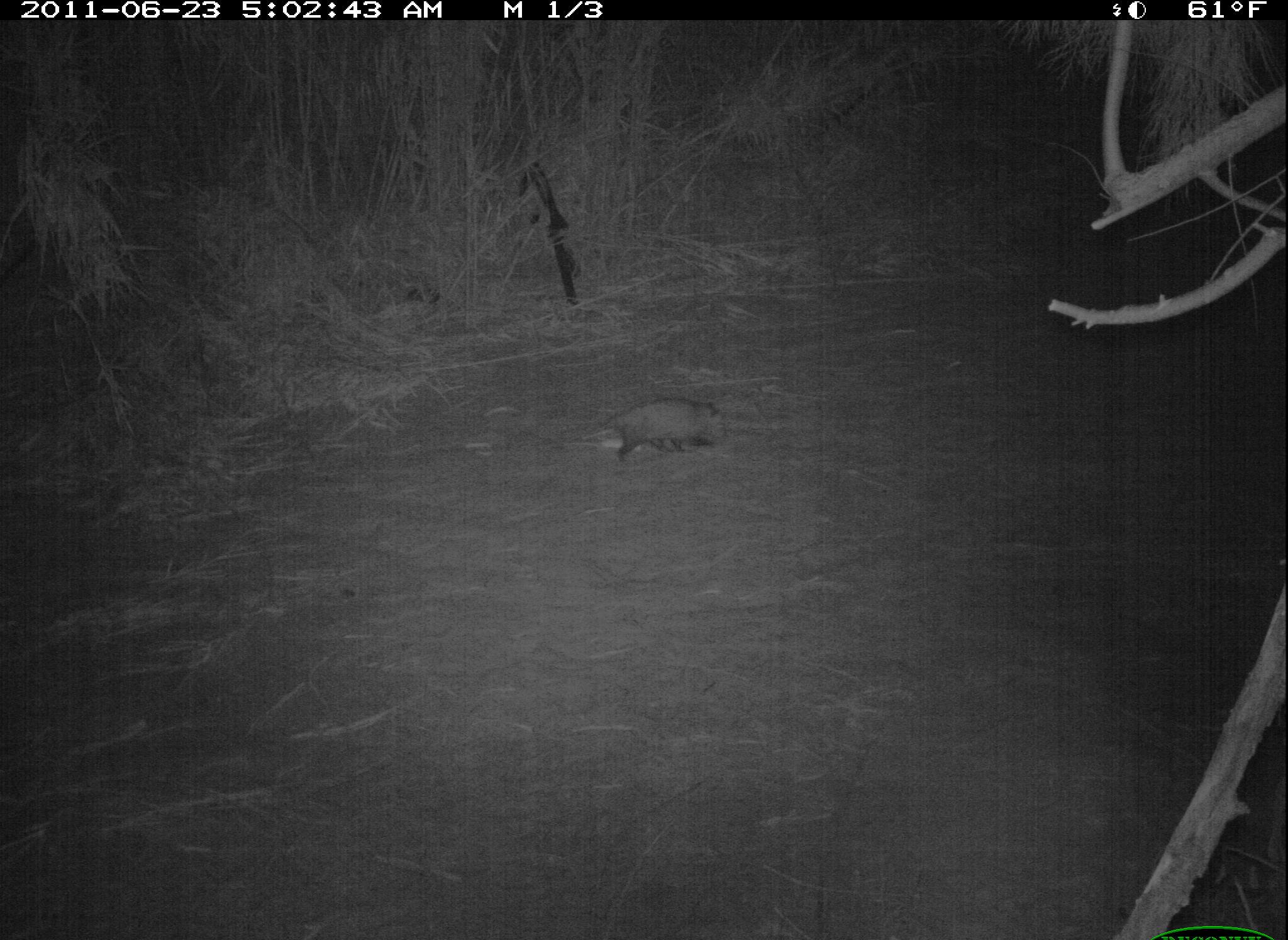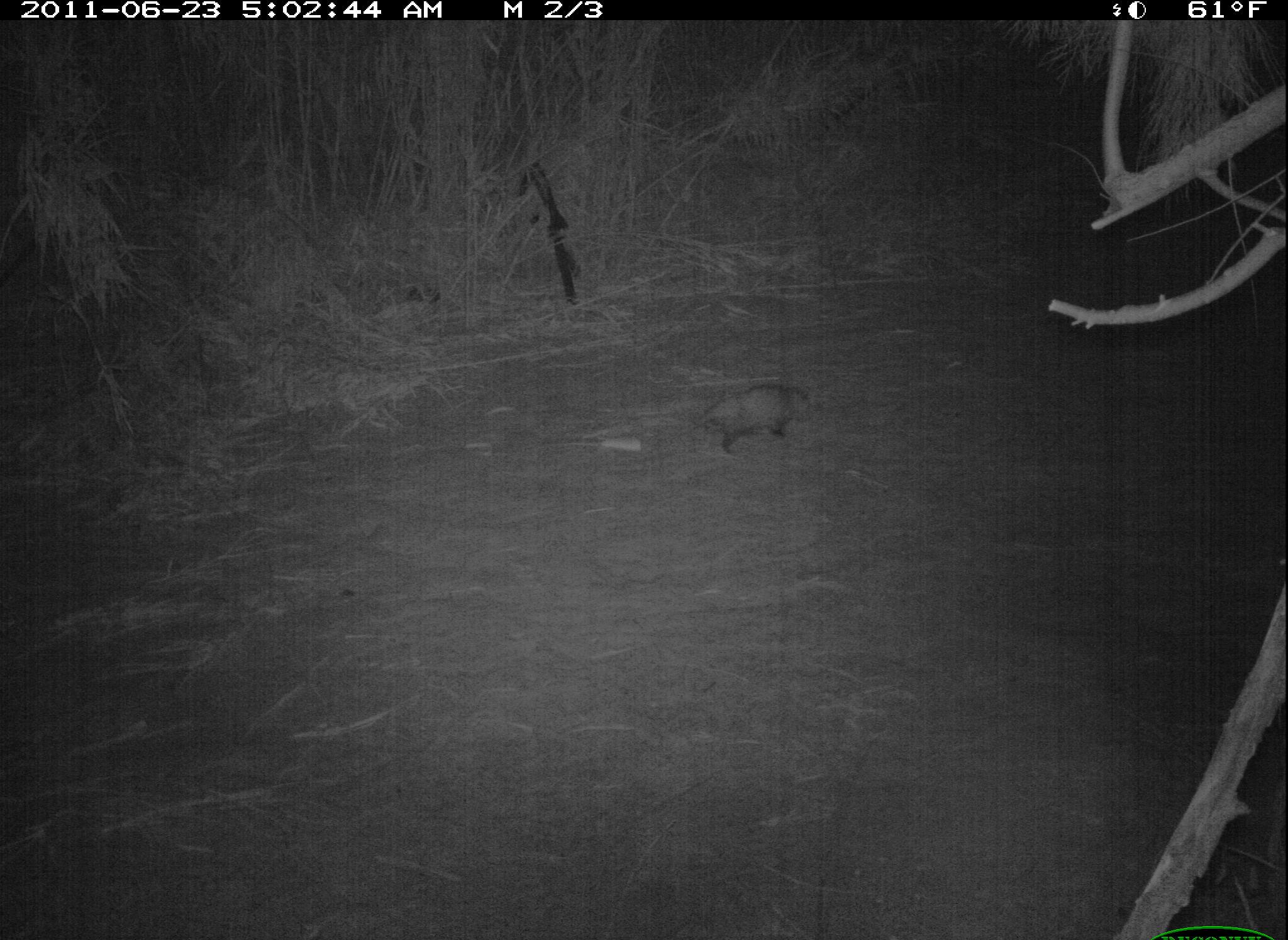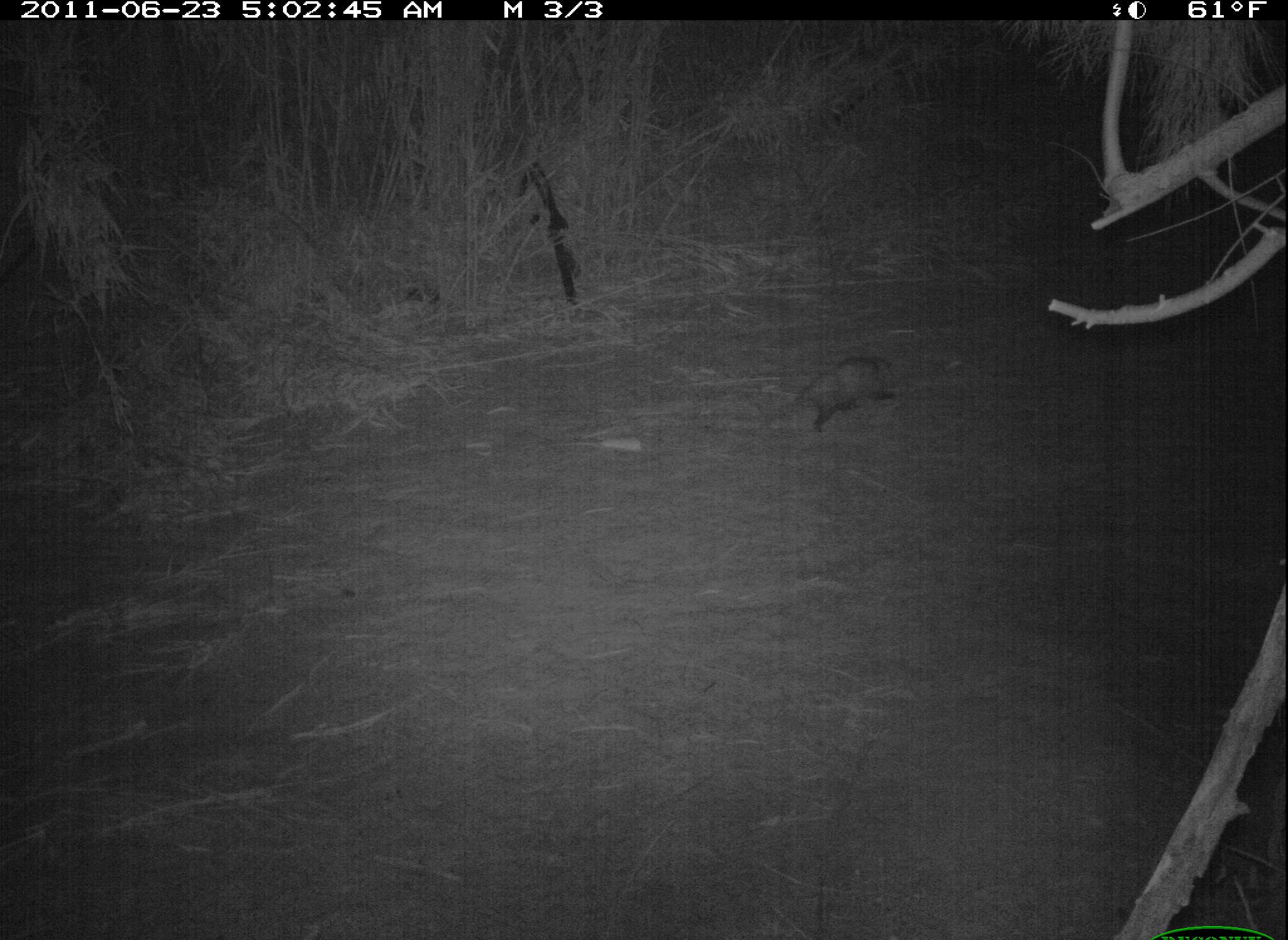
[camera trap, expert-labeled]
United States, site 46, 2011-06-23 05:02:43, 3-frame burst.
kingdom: Animalia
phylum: Chordata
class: Mammalia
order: Didelphimorphia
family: Didelphidae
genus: Didelphis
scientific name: Didelphis virginiana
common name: virginia opossum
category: opossum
Opossum (virginia opossum) (Didelphis virginiana).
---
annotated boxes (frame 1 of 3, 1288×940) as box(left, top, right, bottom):
opossum: box(559, 367, 758, 477)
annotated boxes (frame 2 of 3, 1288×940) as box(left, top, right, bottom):
opossum: box(644, 358, 829, 465)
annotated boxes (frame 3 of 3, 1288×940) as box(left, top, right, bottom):
opossum: box(763, 337, 921, 467)